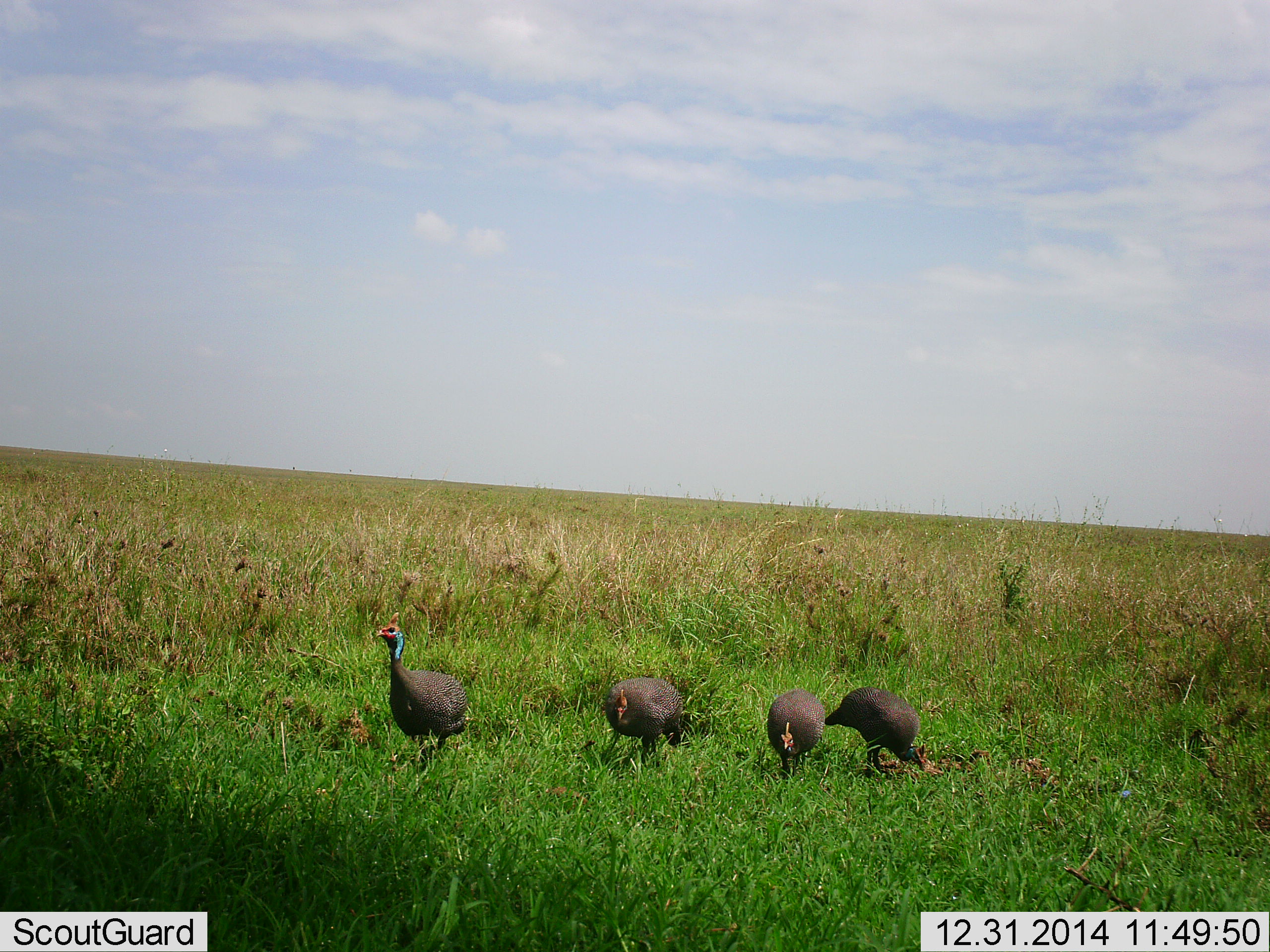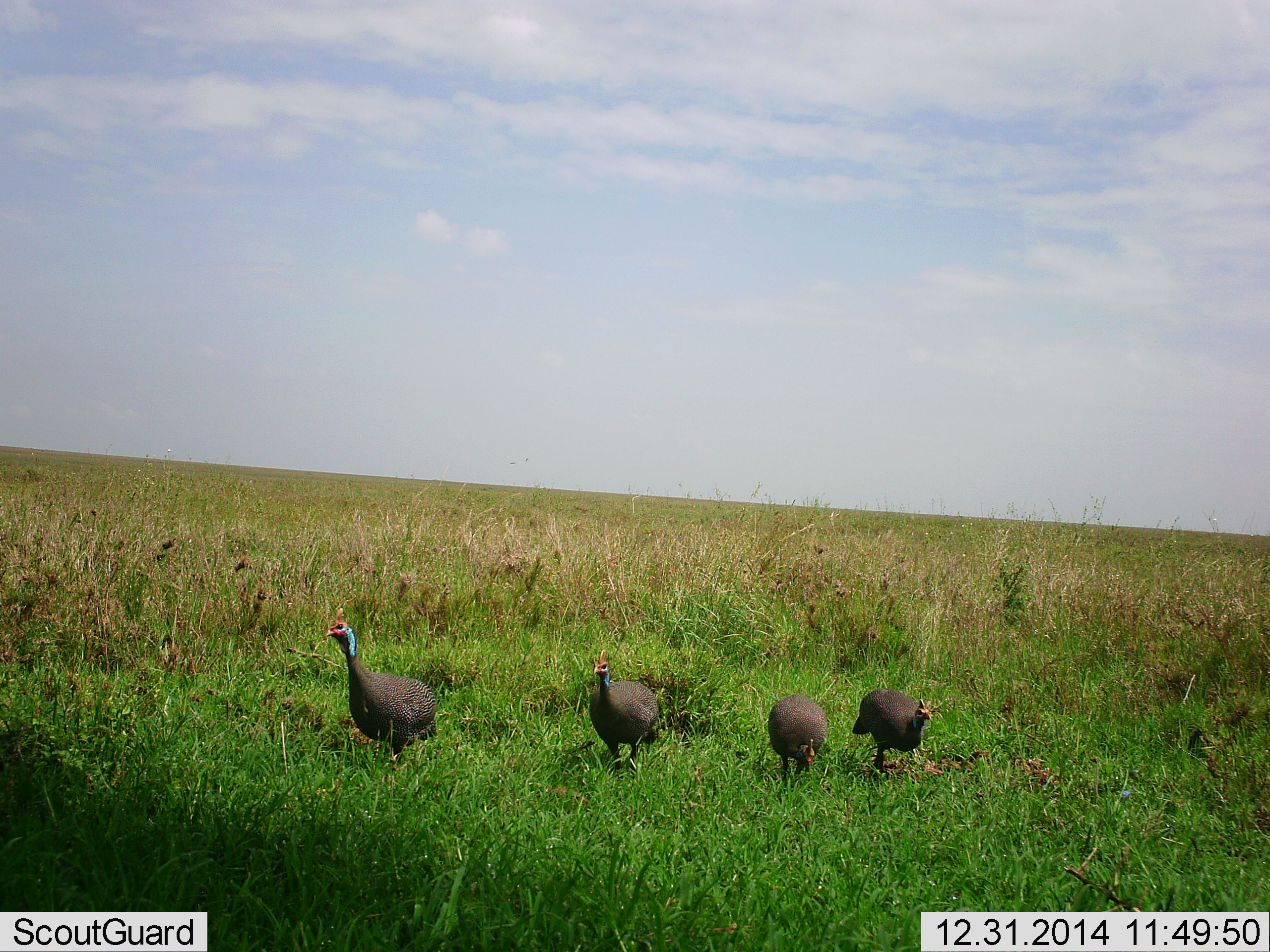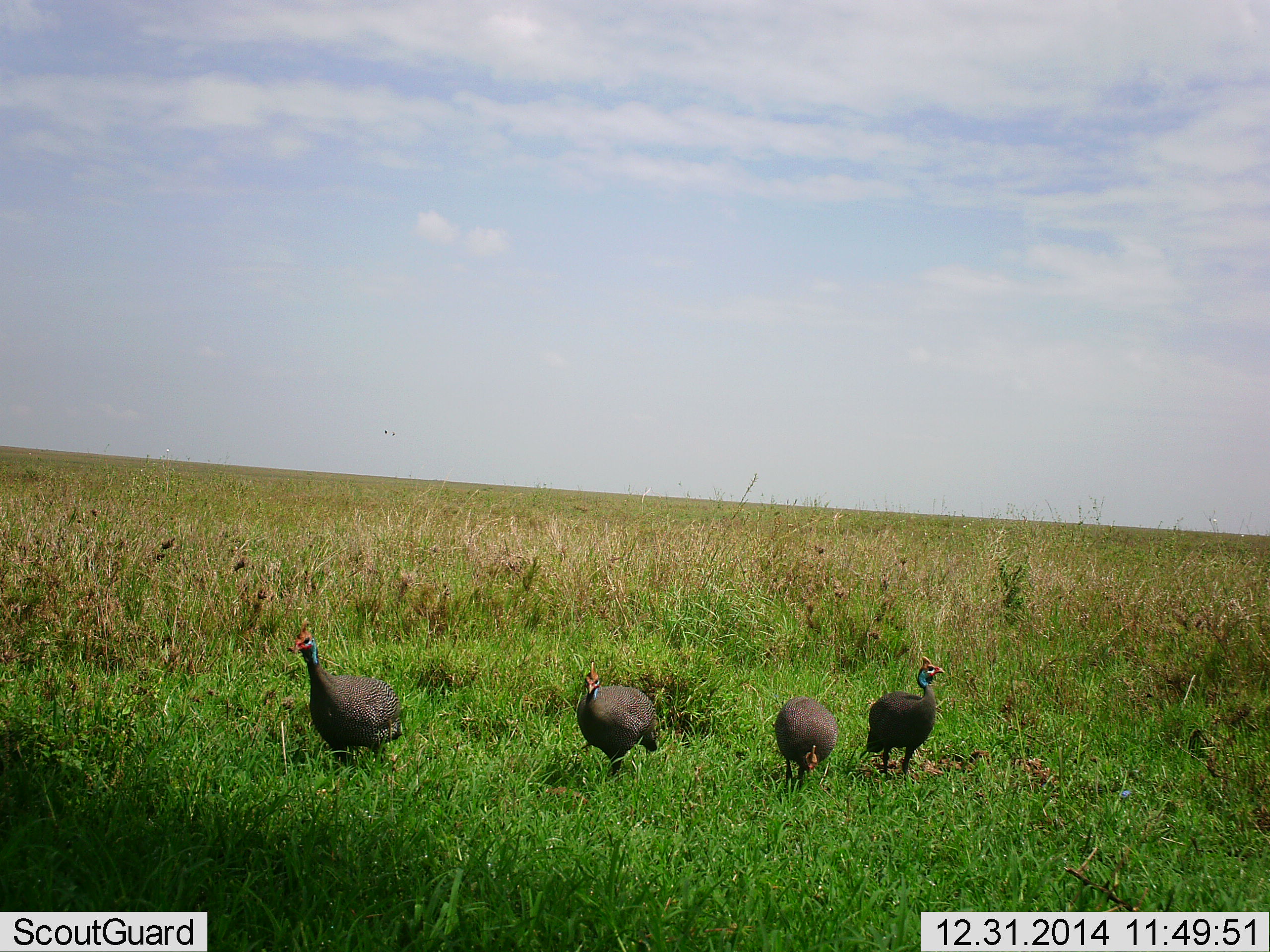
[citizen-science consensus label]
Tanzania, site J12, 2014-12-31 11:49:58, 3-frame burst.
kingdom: Animalia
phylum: Chordata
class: Aves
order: Galliformes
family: Numididae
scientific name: Numididae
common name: guinea fowl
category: guineafowl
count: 4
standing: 0%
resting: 0%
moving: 100%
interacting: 0%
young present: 0%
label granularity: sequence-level